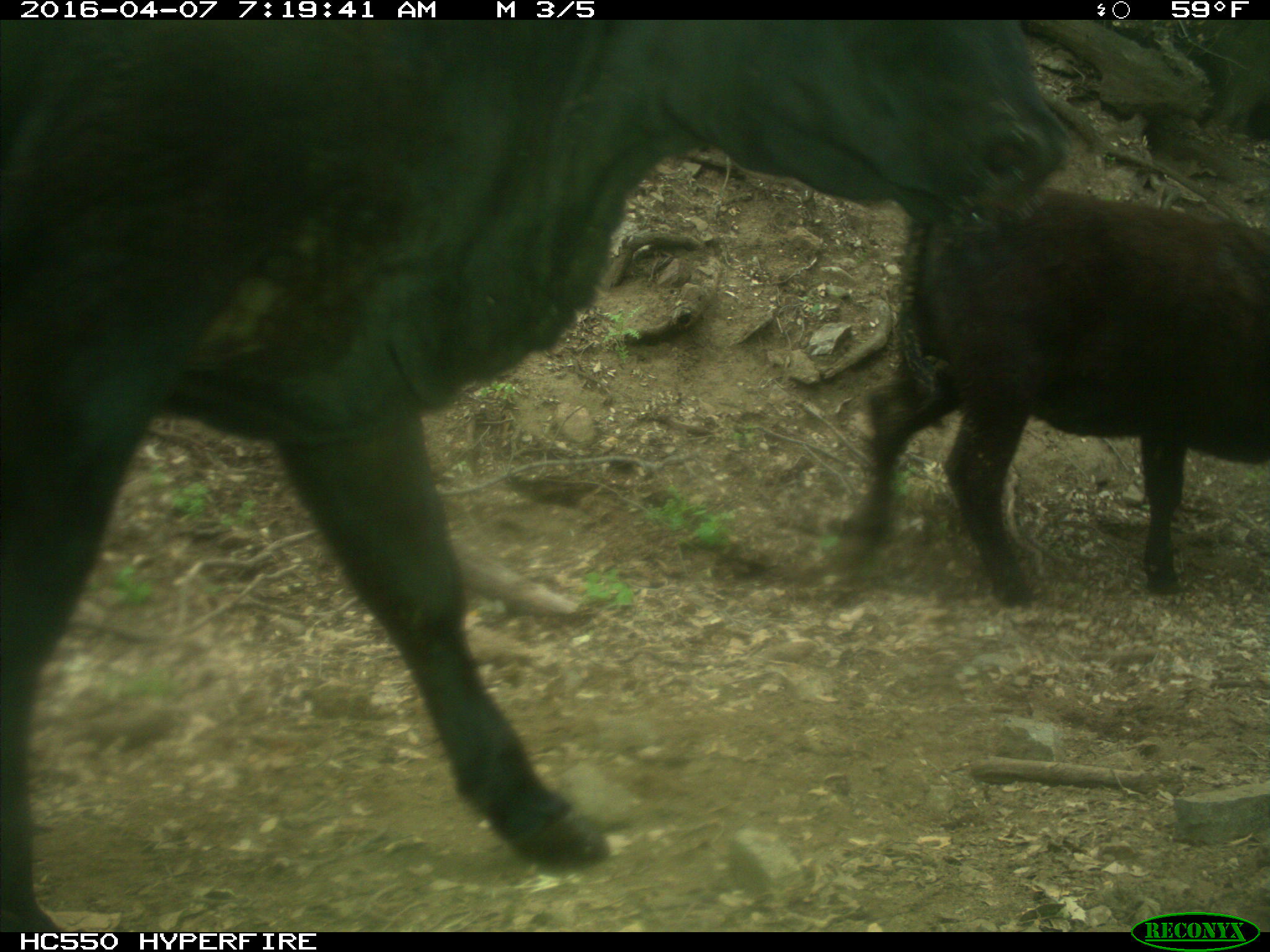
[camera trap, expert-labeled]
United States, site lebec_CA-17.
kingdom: Animalia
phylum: Chordata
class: Mammalia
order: Artiodactyla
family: Bovidae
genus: Bos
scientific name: Bos taurus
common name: domestic cow